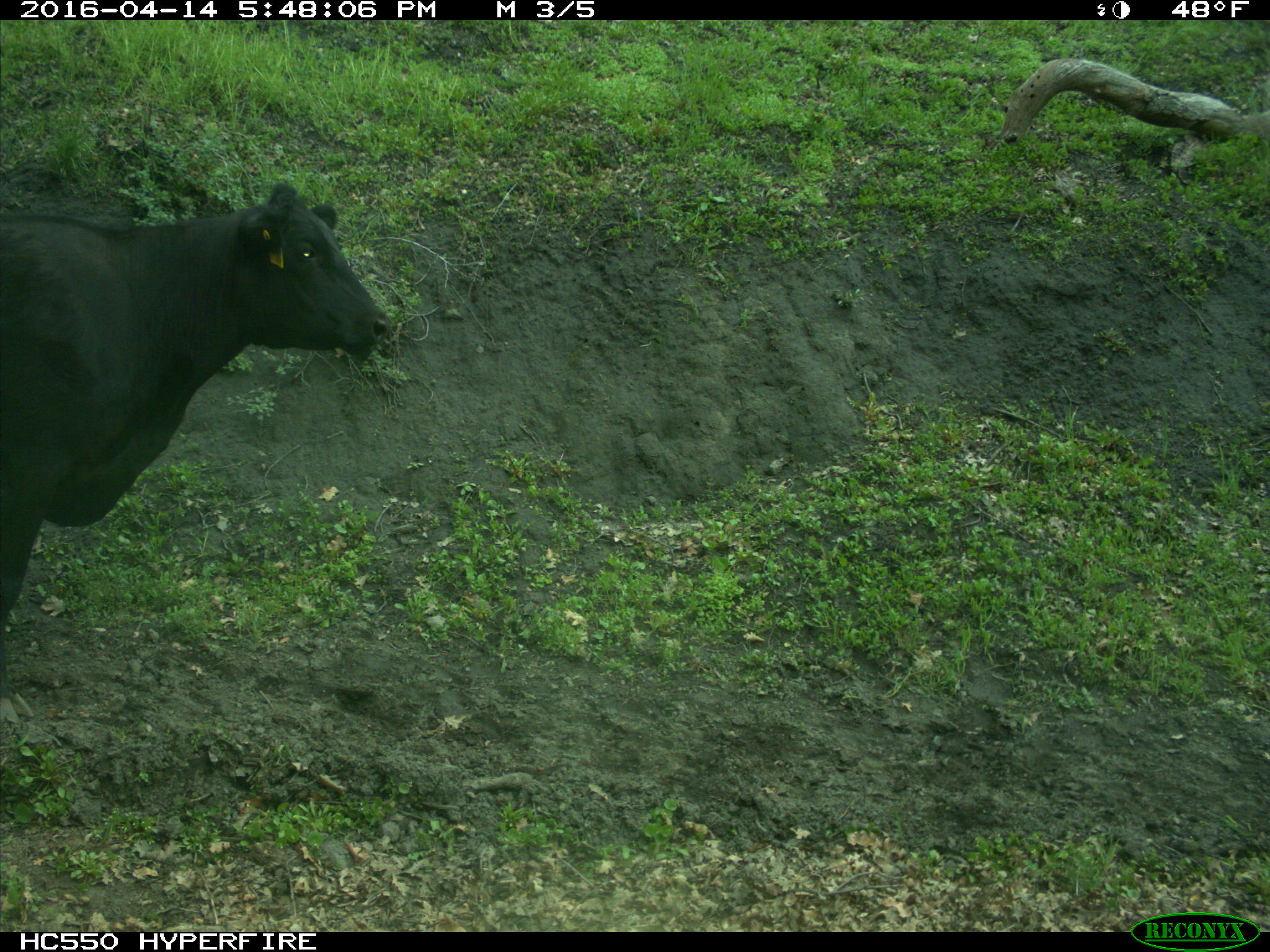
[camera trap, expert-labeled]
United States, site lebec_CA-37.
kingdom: Animalia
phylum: Chordata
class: Mammalia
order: Artiodactyla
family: Bovidae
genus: Bos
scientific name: Bos taurus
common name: domestic cow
Bos taurus (domestic cow).